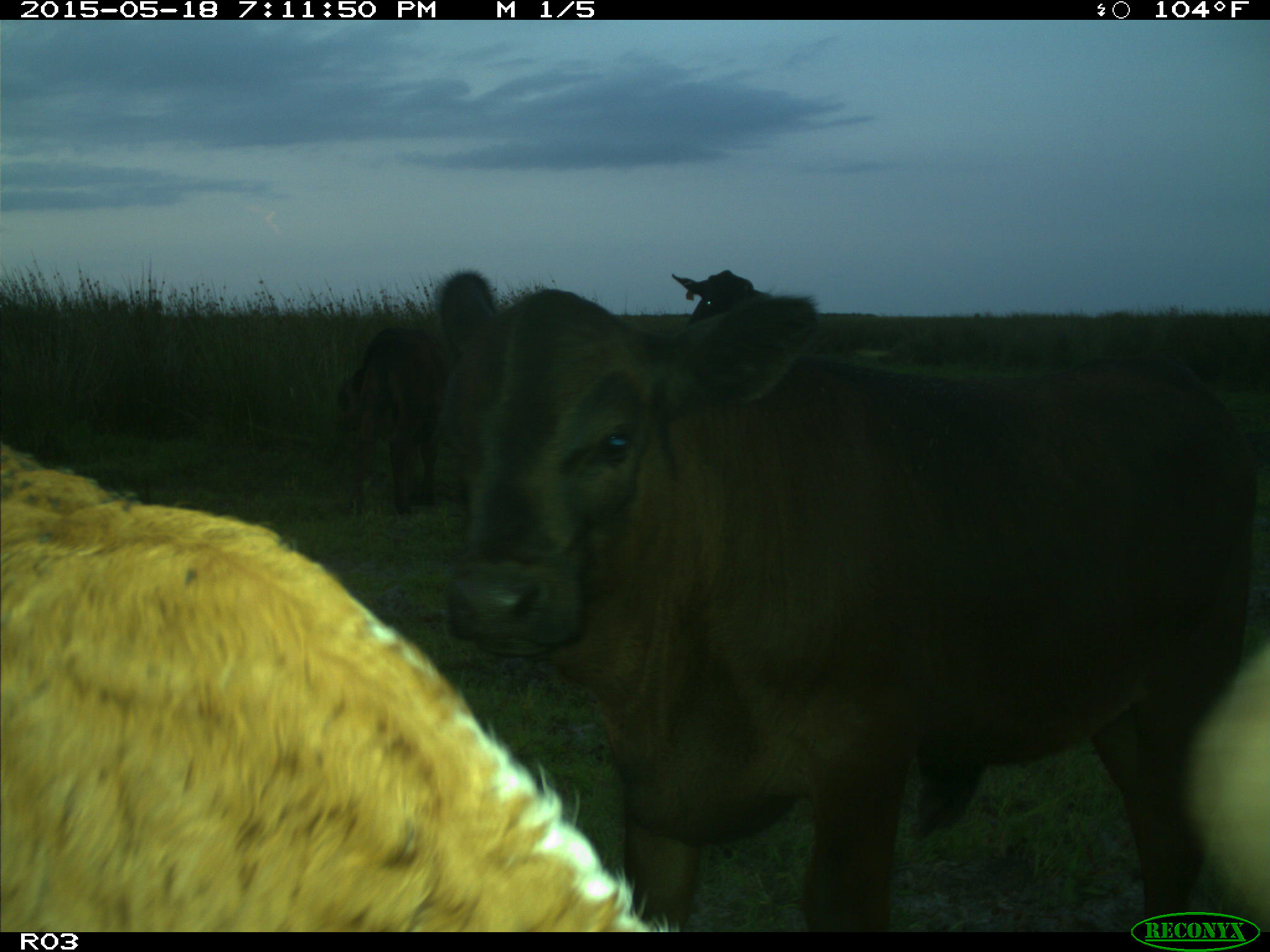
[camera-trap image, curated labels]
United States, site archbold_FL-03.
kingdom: Animalia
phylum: Chordata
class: Mammalia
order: Artiodactyla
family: Bovidae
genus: Bos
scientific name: Bos taurus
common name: domestic cow